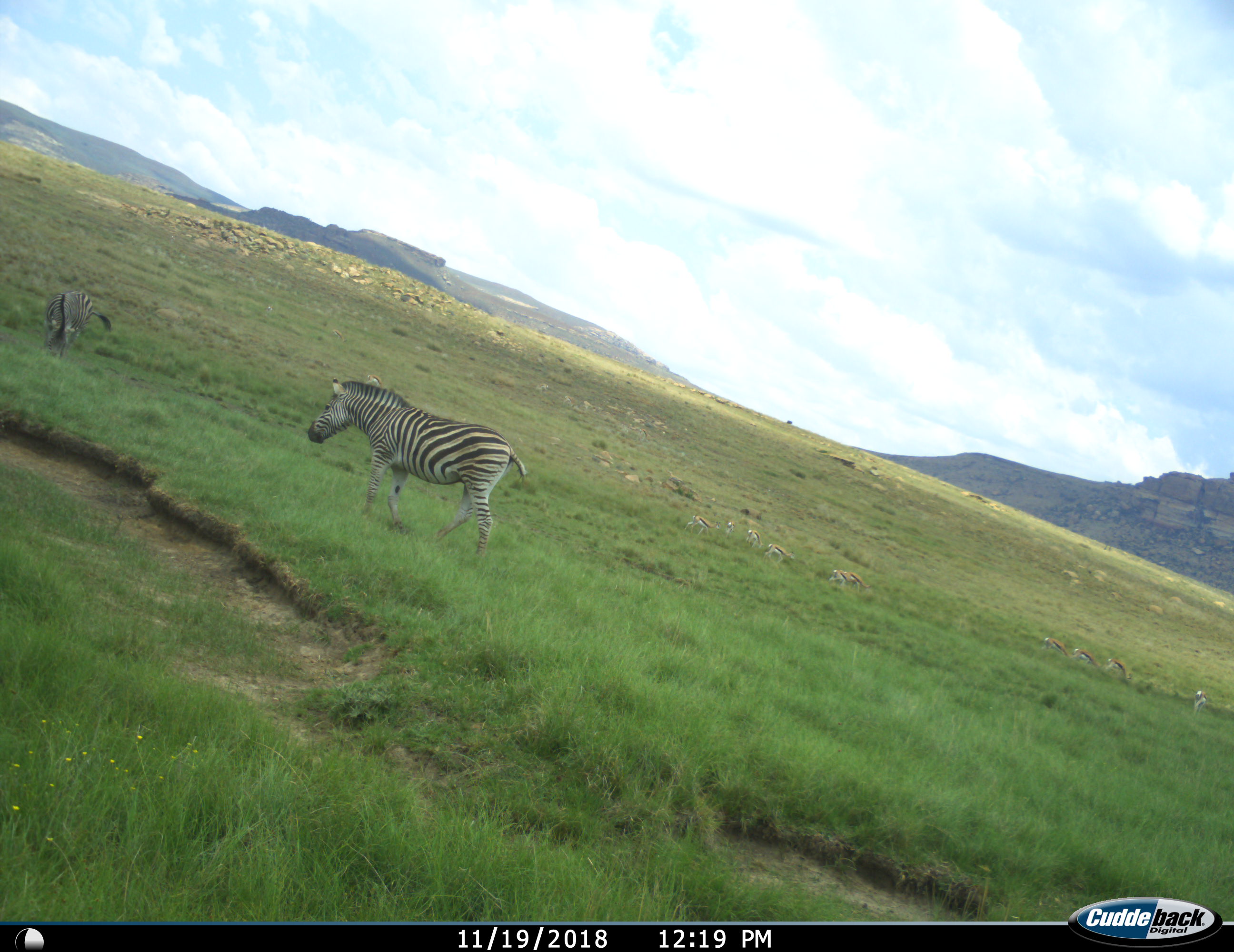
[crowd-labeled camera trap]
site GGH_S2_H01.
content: unidentified animal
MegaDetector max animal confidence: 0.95